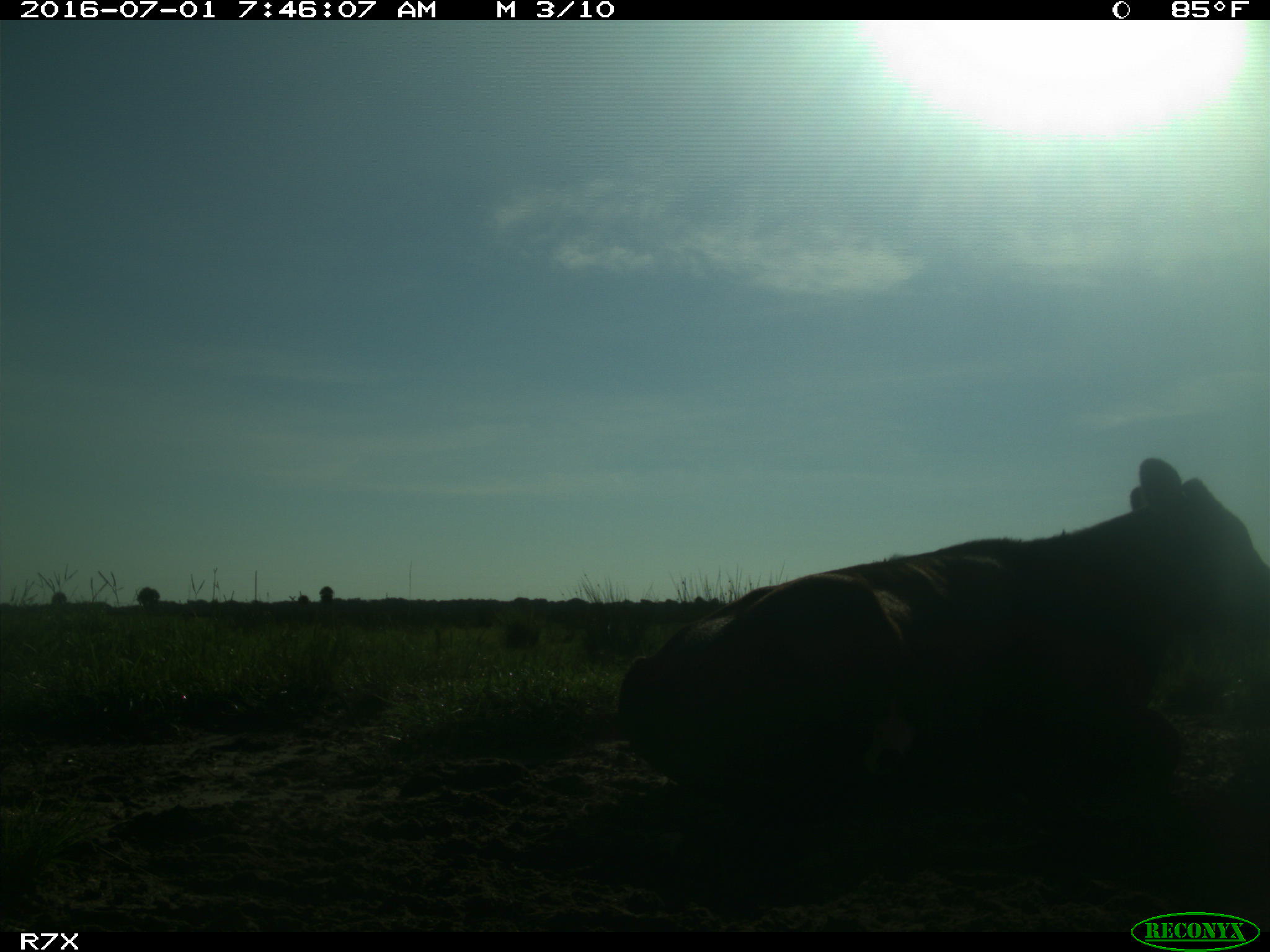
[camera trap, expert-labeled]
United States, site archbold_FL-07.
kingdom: Animalia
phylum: Chordata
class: Mammalia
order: Artiodactyla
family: Bovidae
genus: Bos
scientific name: Bos taurus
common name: domestic cow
Bos taurus (domestic cow).